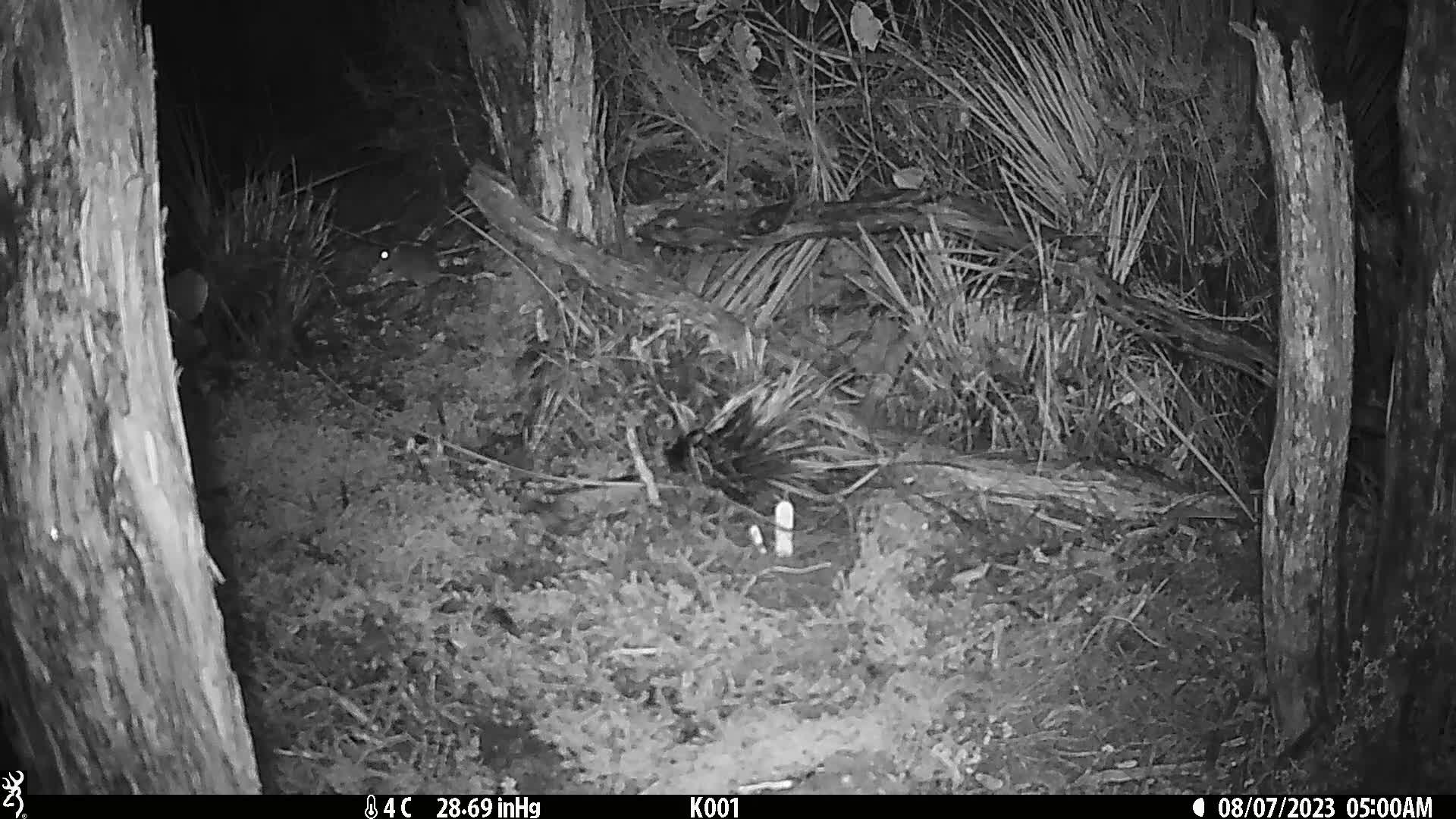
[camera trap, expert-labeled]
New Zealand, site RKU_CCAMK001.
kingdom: Animalia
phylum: Chordata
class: Mammalia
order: Rodentia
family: Muridae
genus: Rattus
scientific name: Rattus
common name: rat